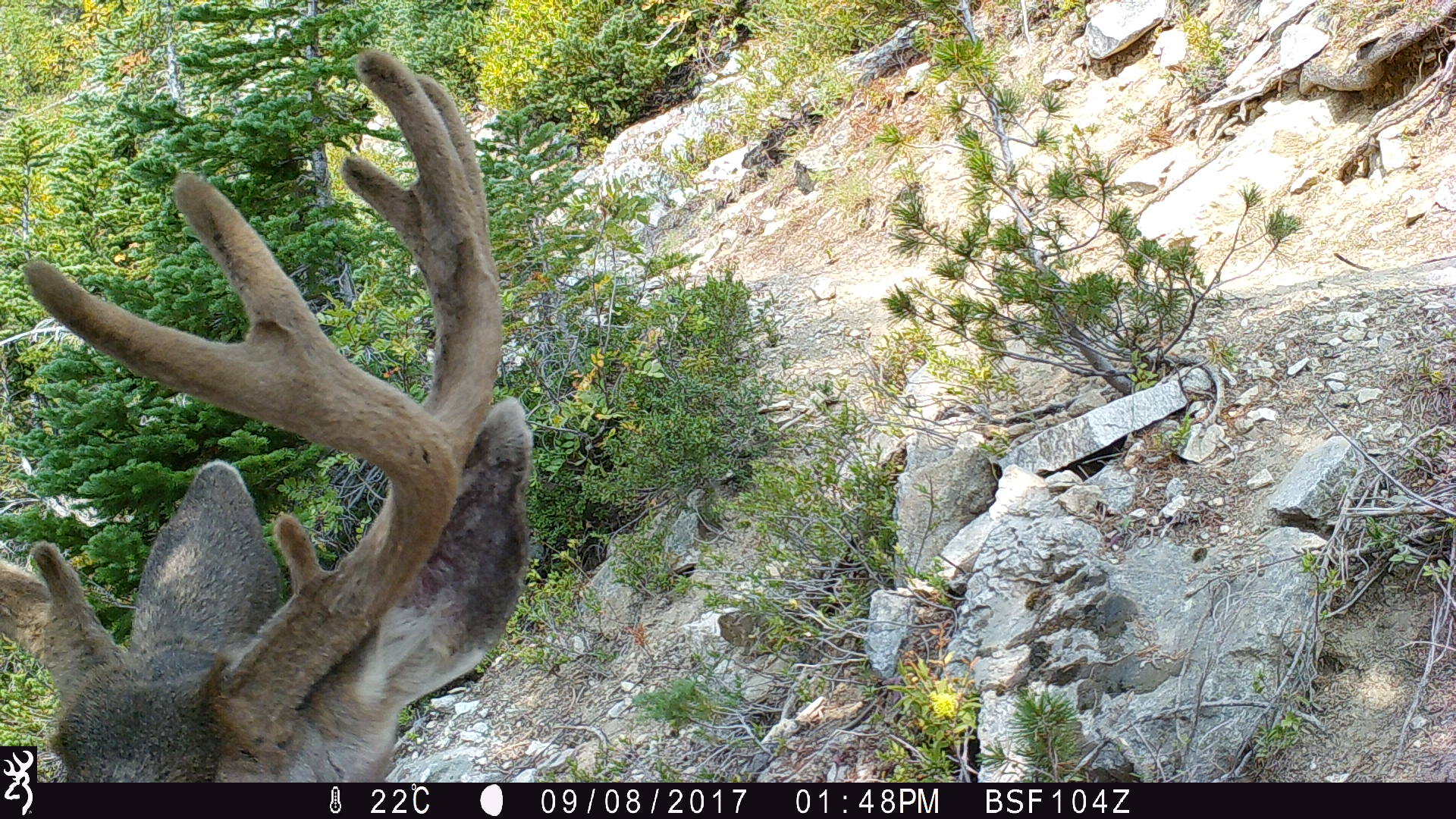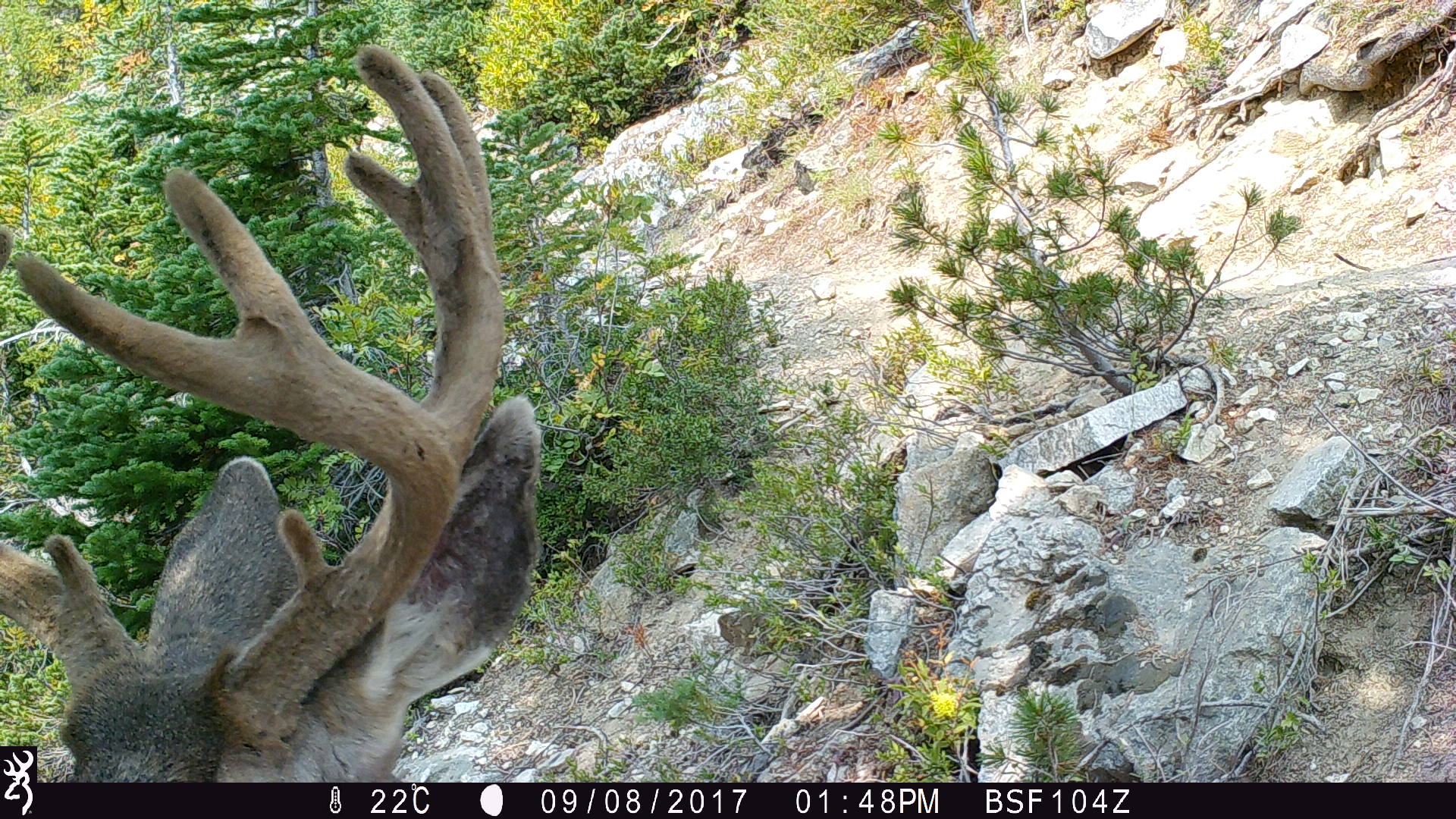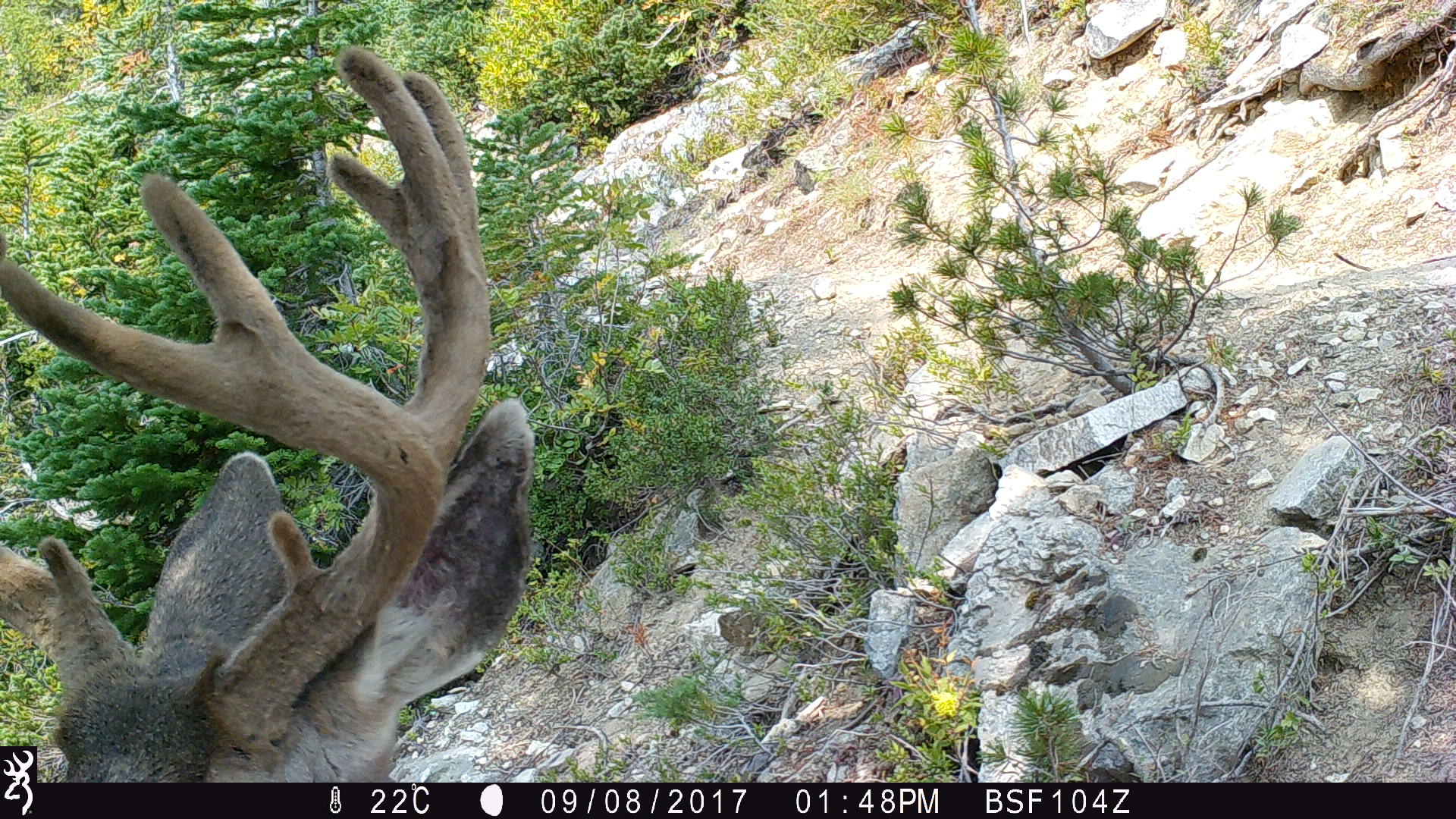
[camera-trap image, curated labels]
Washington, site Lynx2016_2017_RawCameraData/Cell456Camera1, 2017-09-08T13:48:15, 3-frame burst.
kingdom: Animalia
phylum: Chordata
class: Mammalia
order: Artiodactyla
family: Cervidae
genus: Odocoileus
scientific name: Odocoileus hemionus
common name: mule deer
Odocoileus hemionus (mule deer). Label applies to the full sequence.